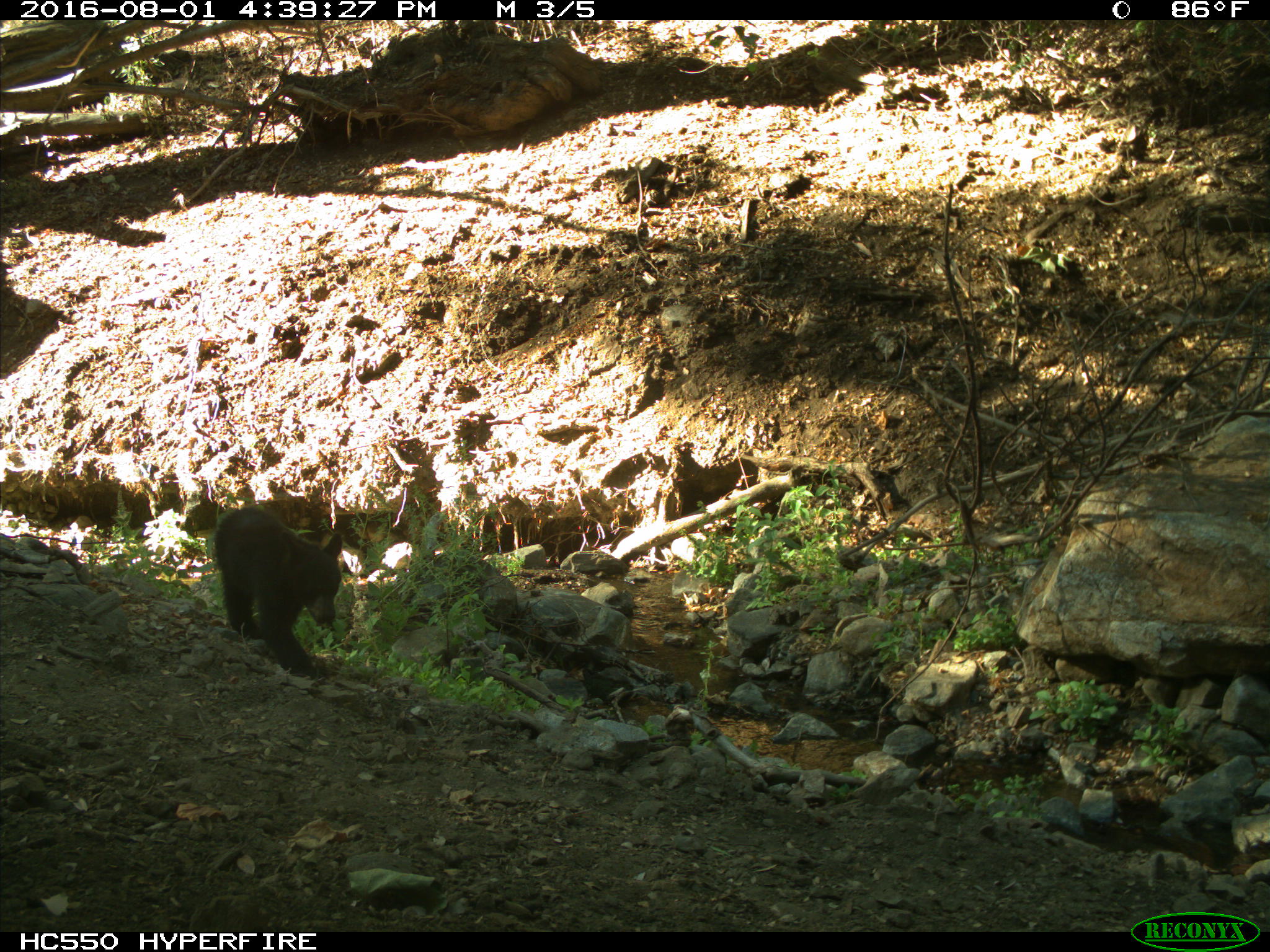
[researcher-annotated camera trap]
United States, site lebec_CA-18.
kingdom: Animalia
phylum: Chordata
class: Mammalia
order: Carnivora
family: Ursidae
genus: Ursus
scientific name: Ursus americanus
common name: american black bear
Ursus americanus (american black bear).